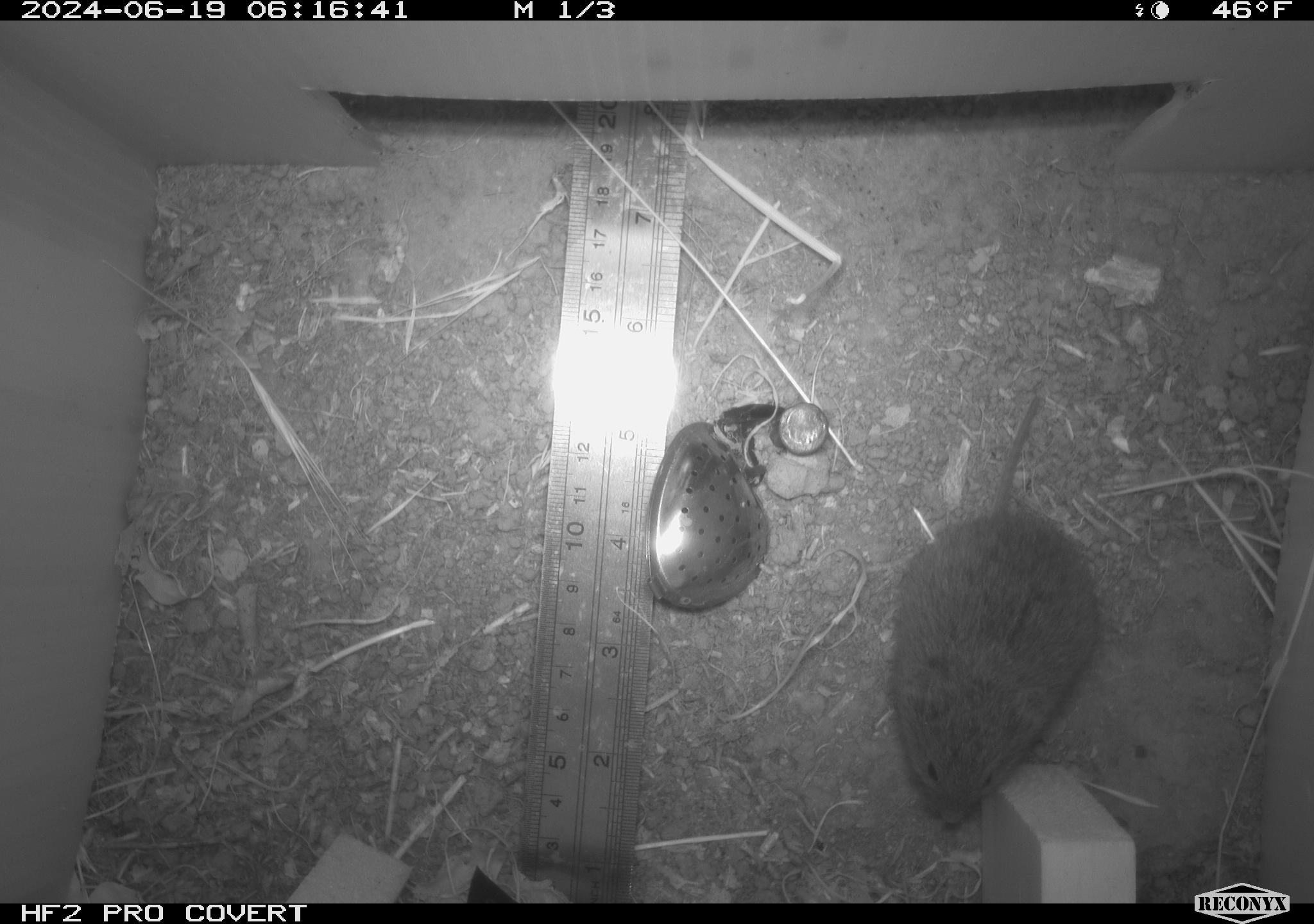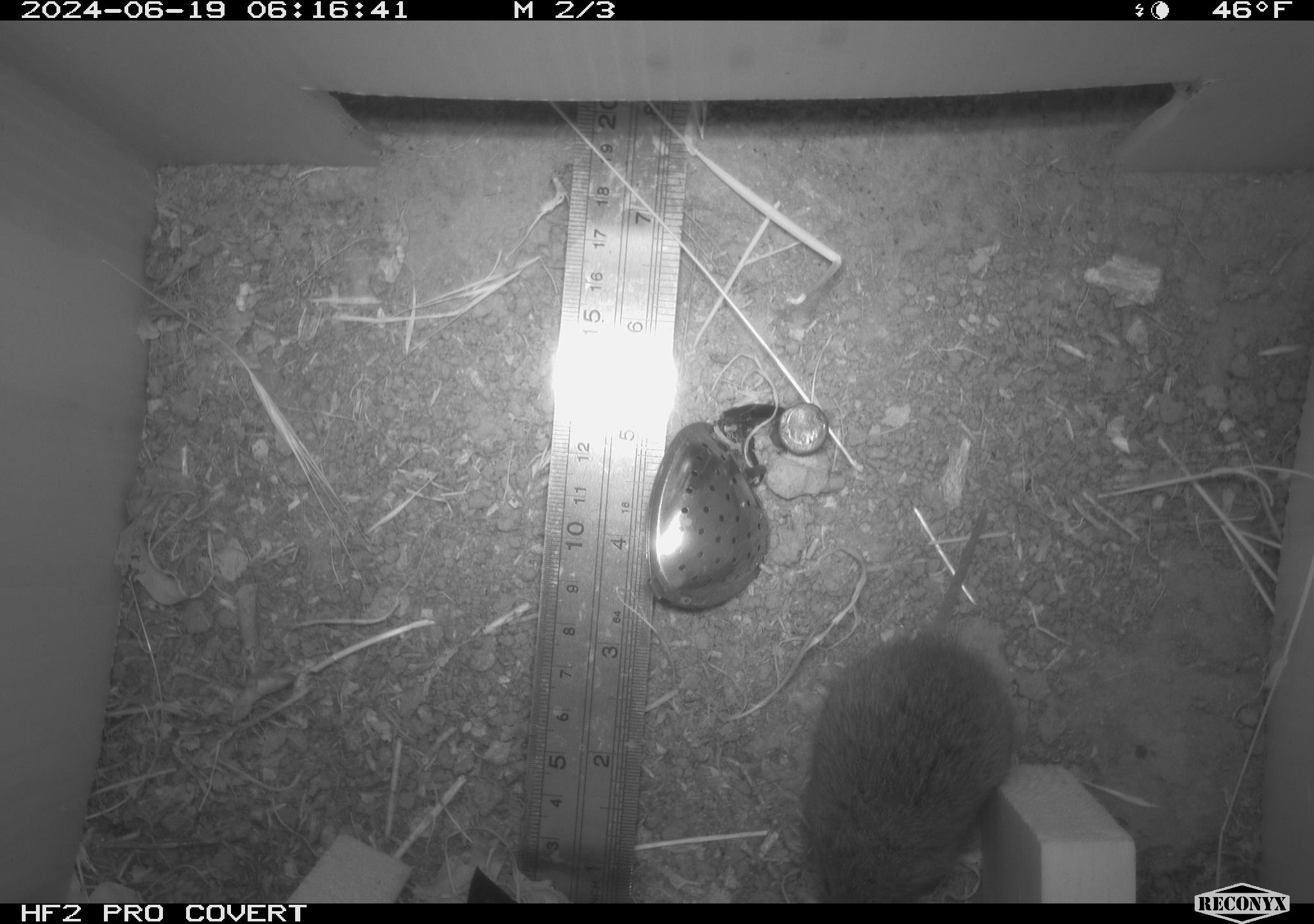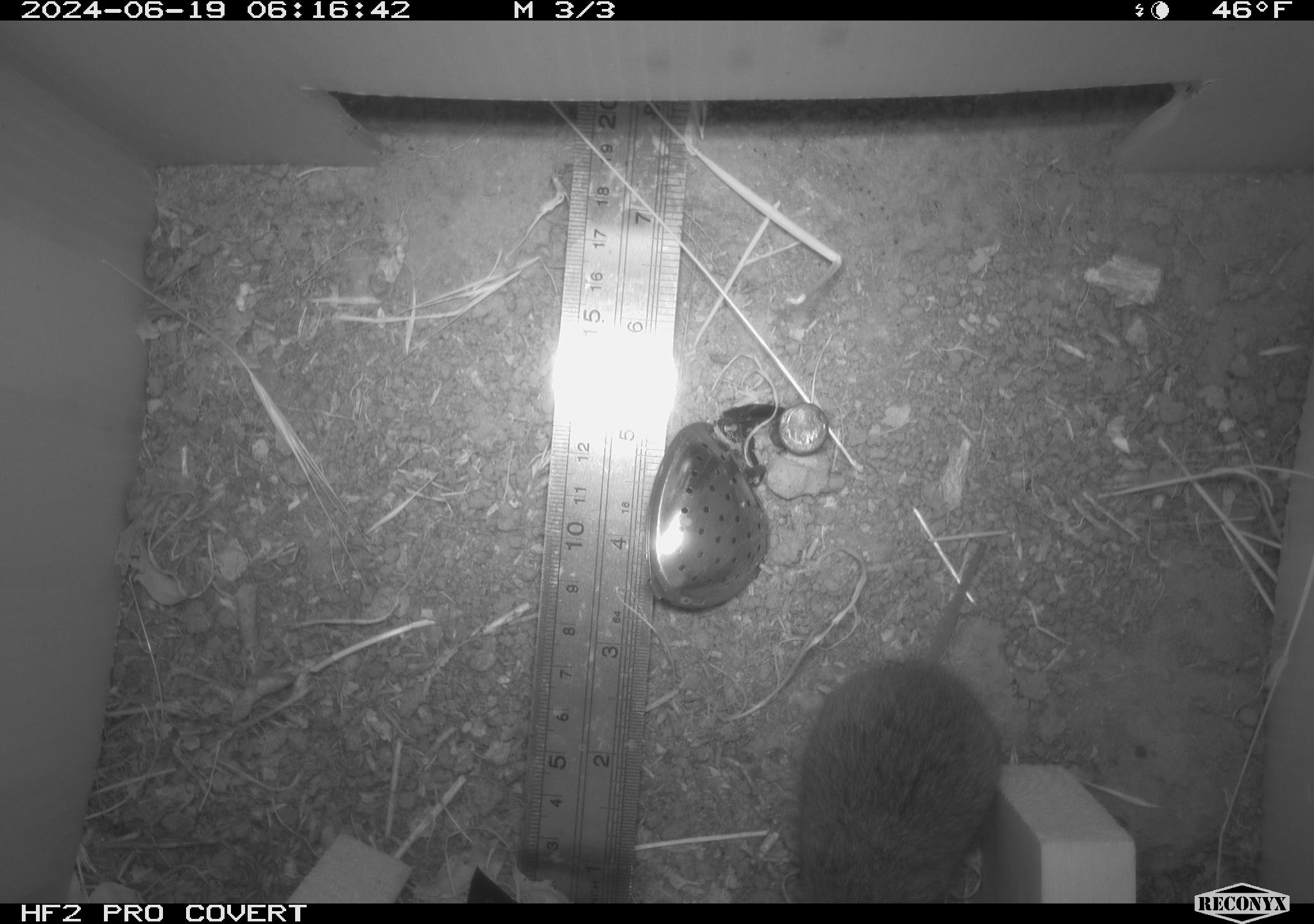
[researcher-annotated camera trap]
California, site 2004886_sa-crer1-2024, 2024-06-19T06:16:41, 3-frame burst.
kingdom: Animalia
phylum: Chordata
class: Mammalia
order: Rodentia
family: Cricetidae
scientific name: Arvicolinae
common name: voles, lemmings, and muskrats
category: arvicolinae subfamily